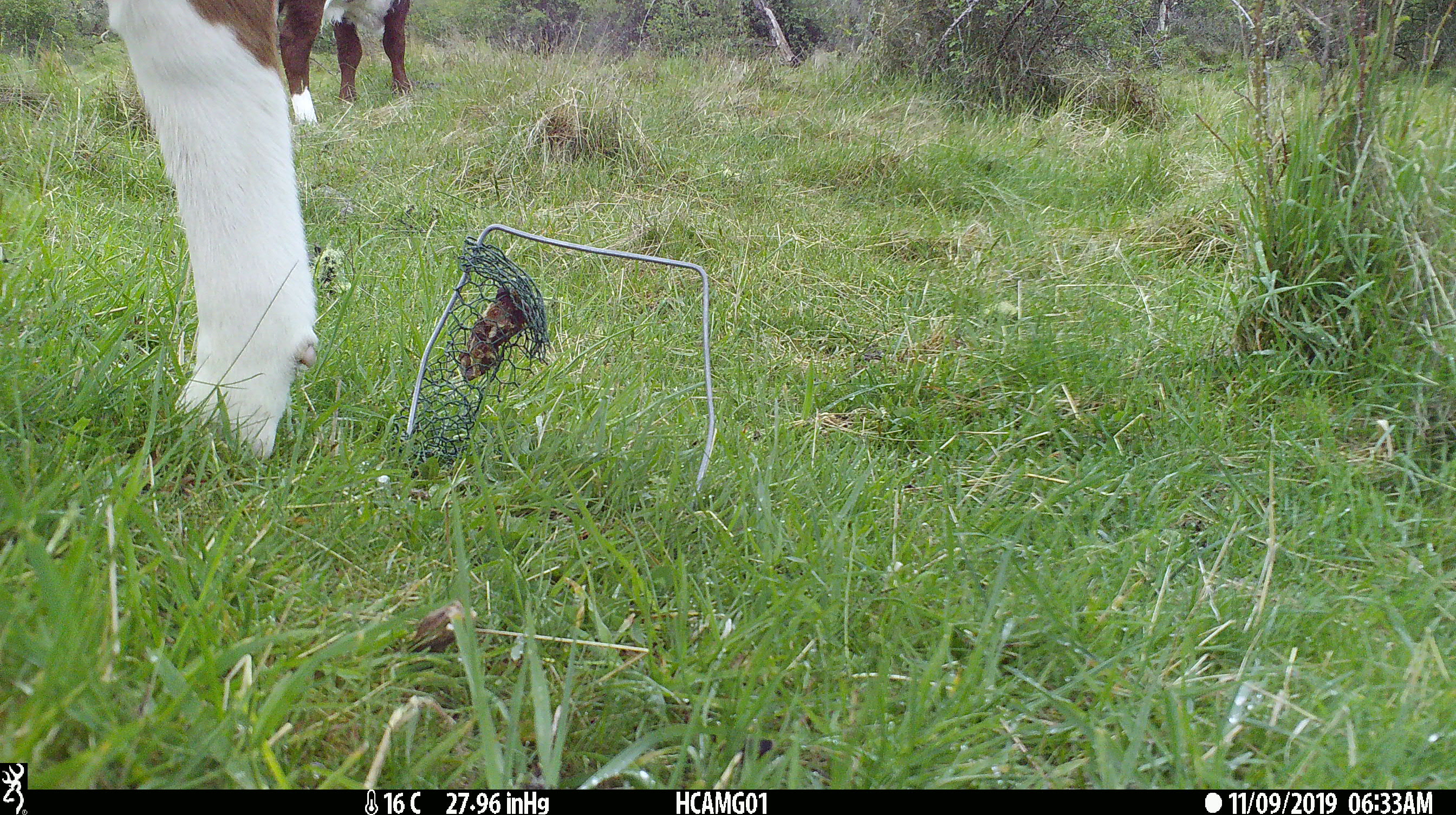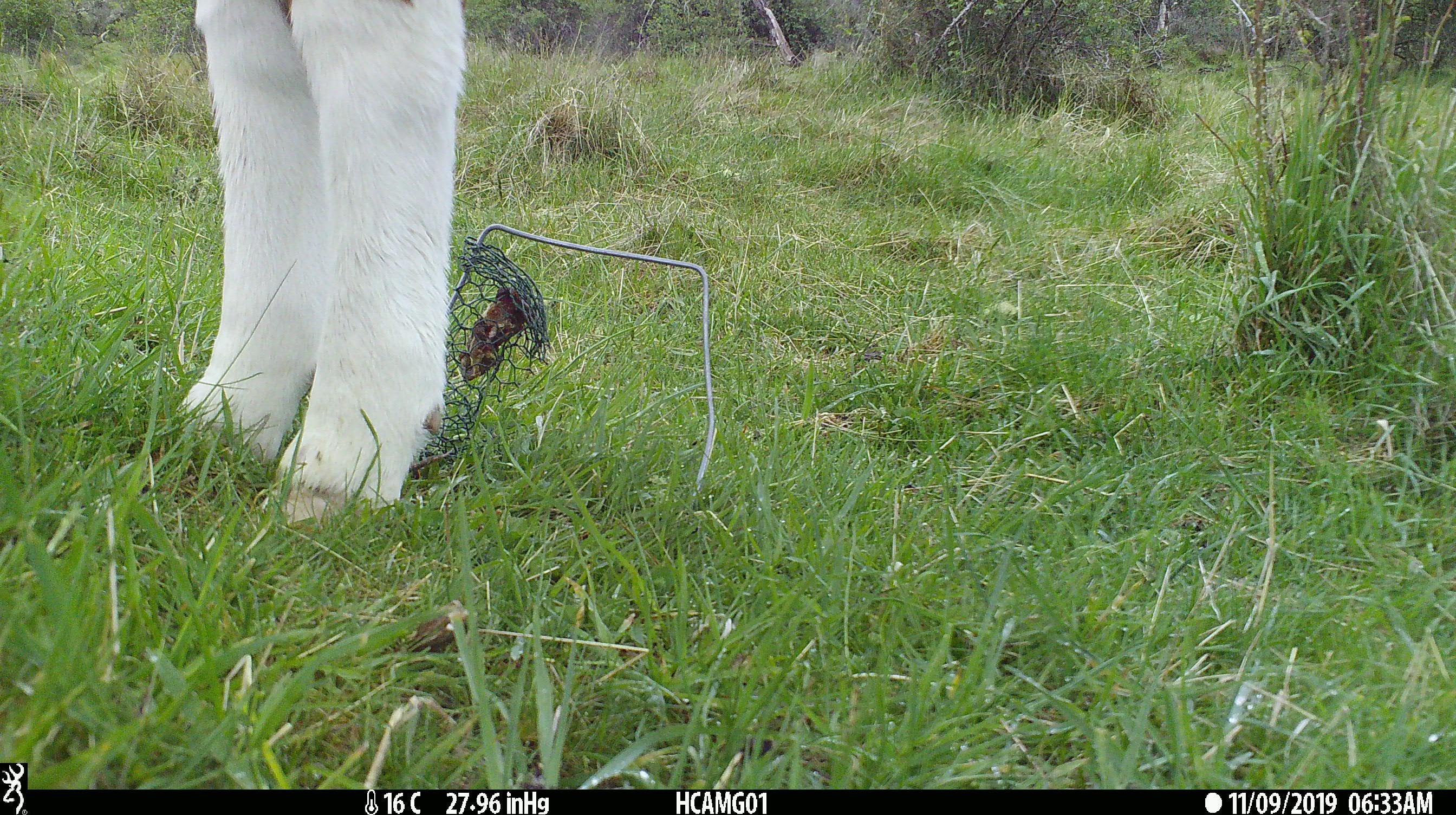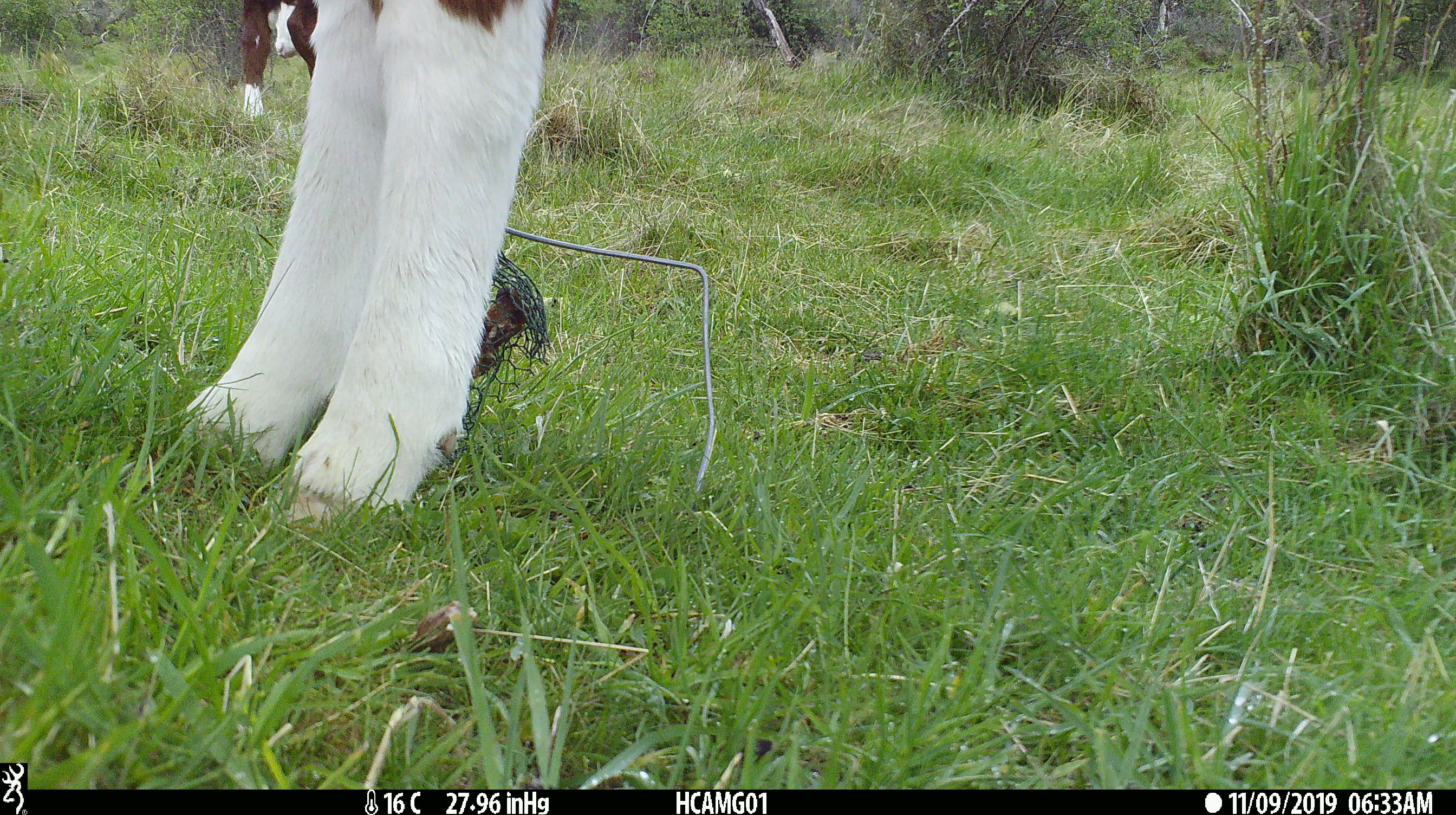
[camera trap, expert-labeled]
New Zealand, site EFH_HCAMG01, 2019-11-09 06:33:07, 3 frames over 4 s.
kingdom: Animalia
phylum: Chordata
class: Mammalia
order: Artiodactyla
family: Bovidae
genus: Bos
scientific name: Bos taurus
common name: domestic cow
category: cow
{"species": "cow (domestic cow) (Bos taurus)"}